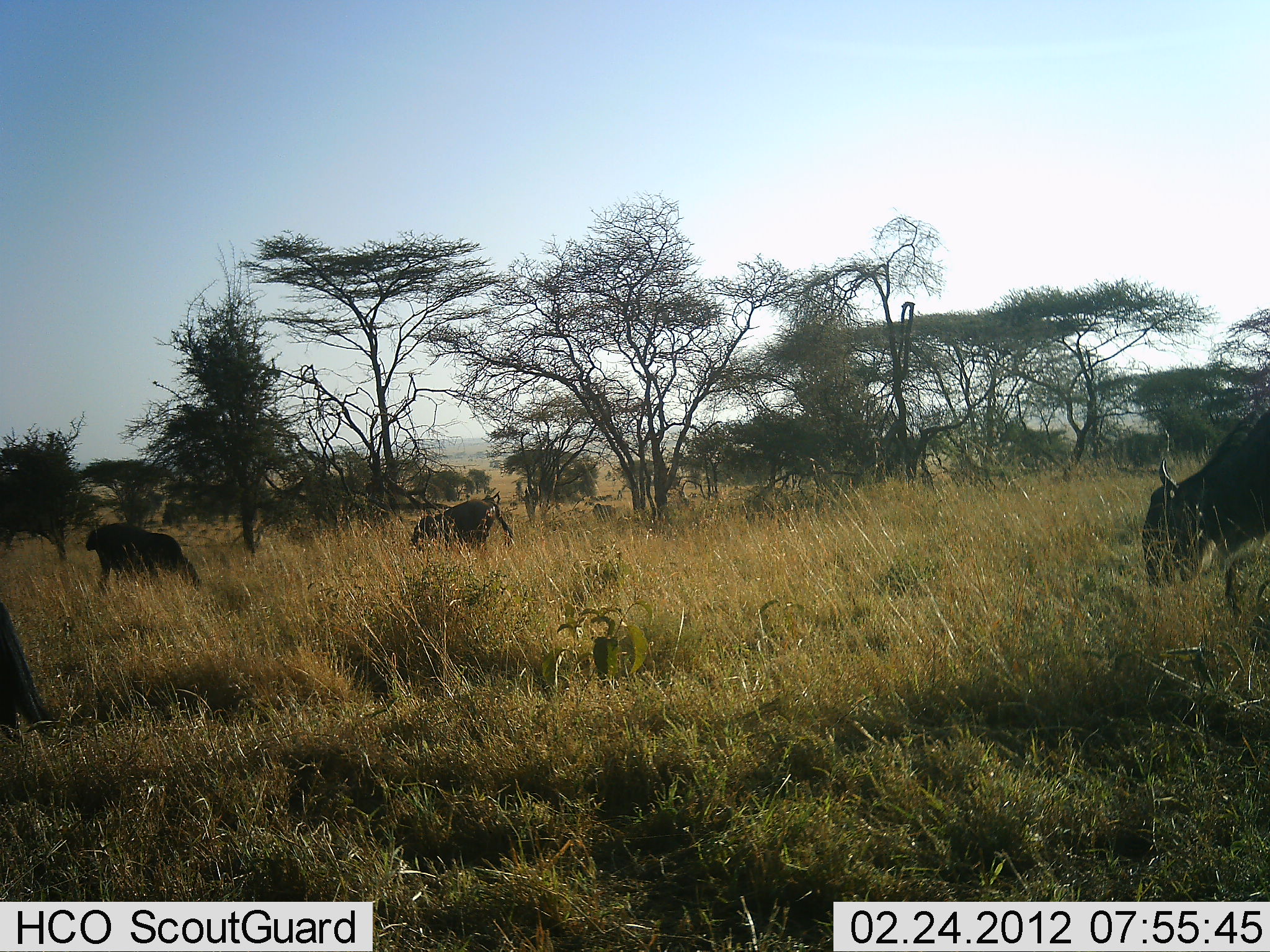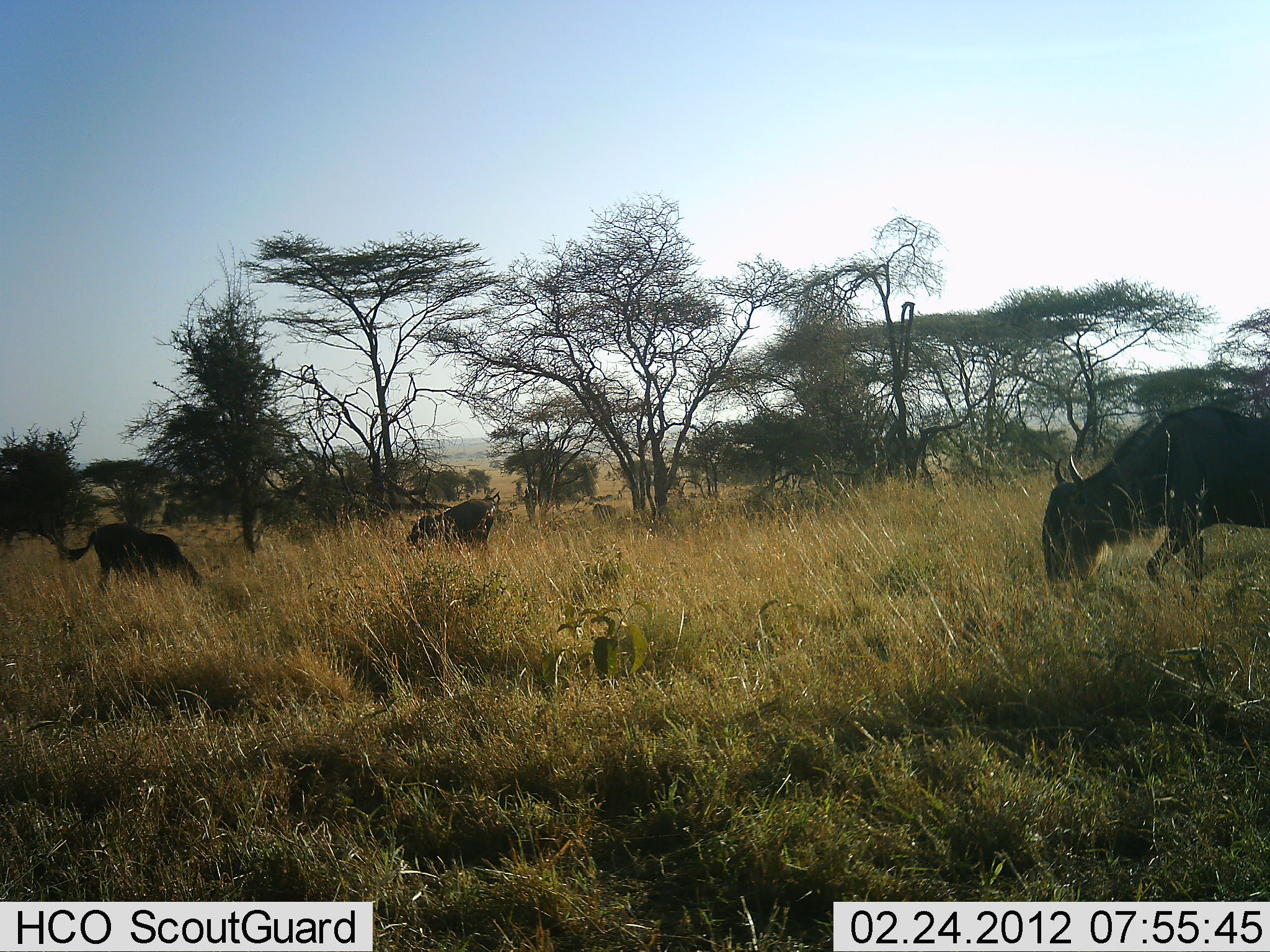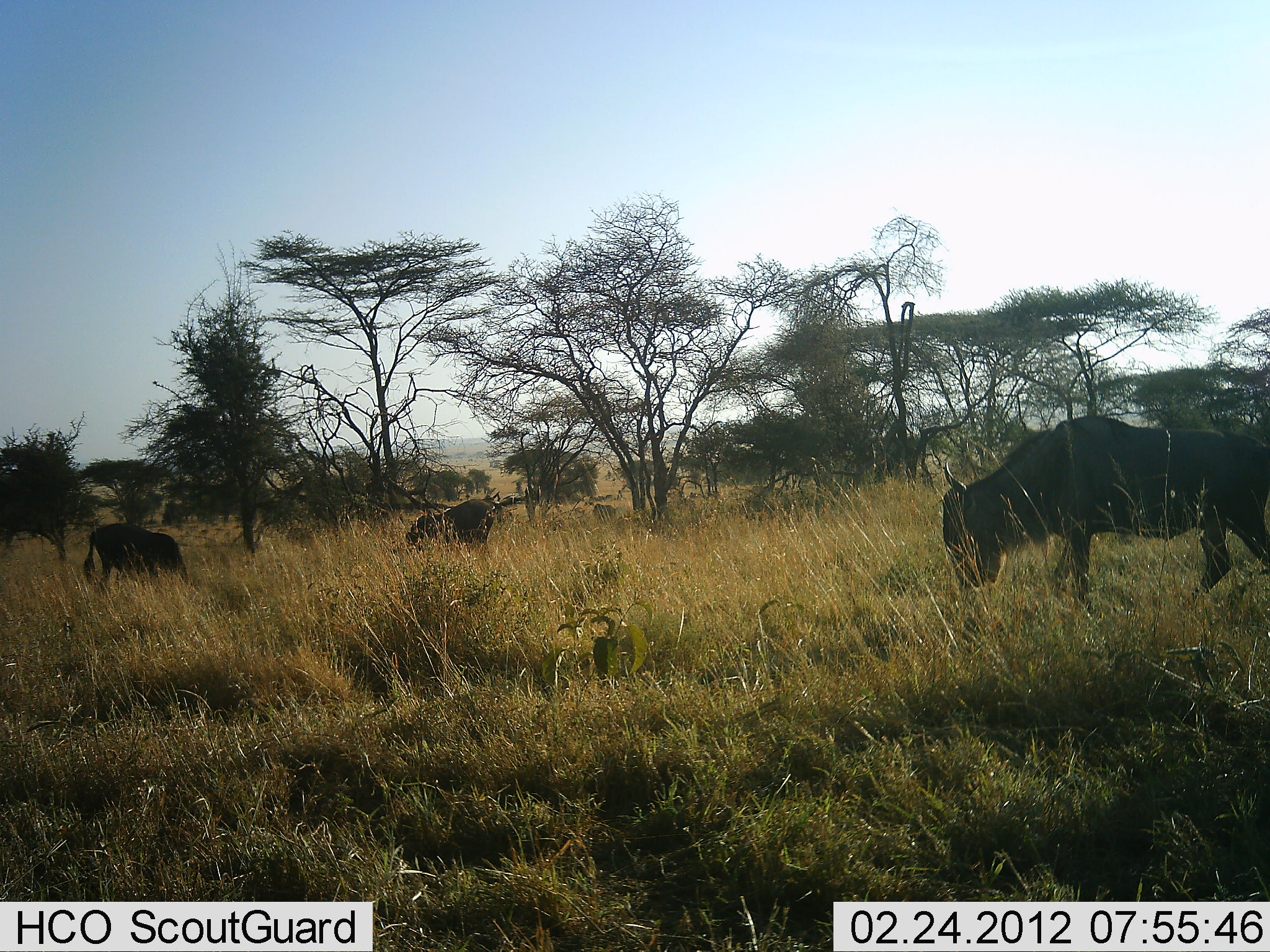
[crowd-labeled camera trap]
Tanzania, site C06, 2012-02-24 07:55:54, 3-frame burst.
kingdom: Animalia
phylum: Chordata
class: Mammalia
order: Artiodactyla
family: Bovidae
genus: Connochaetes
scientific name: Connochaetes taurinus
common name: blue wildebeest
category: wildebeest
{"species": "wildebeest (blue wildebeest) (Connochaetes taurinus)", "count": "4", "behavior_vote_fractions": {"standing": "17%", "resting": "3%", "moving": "48%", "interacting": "0%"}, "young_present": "24%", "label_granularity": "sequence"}